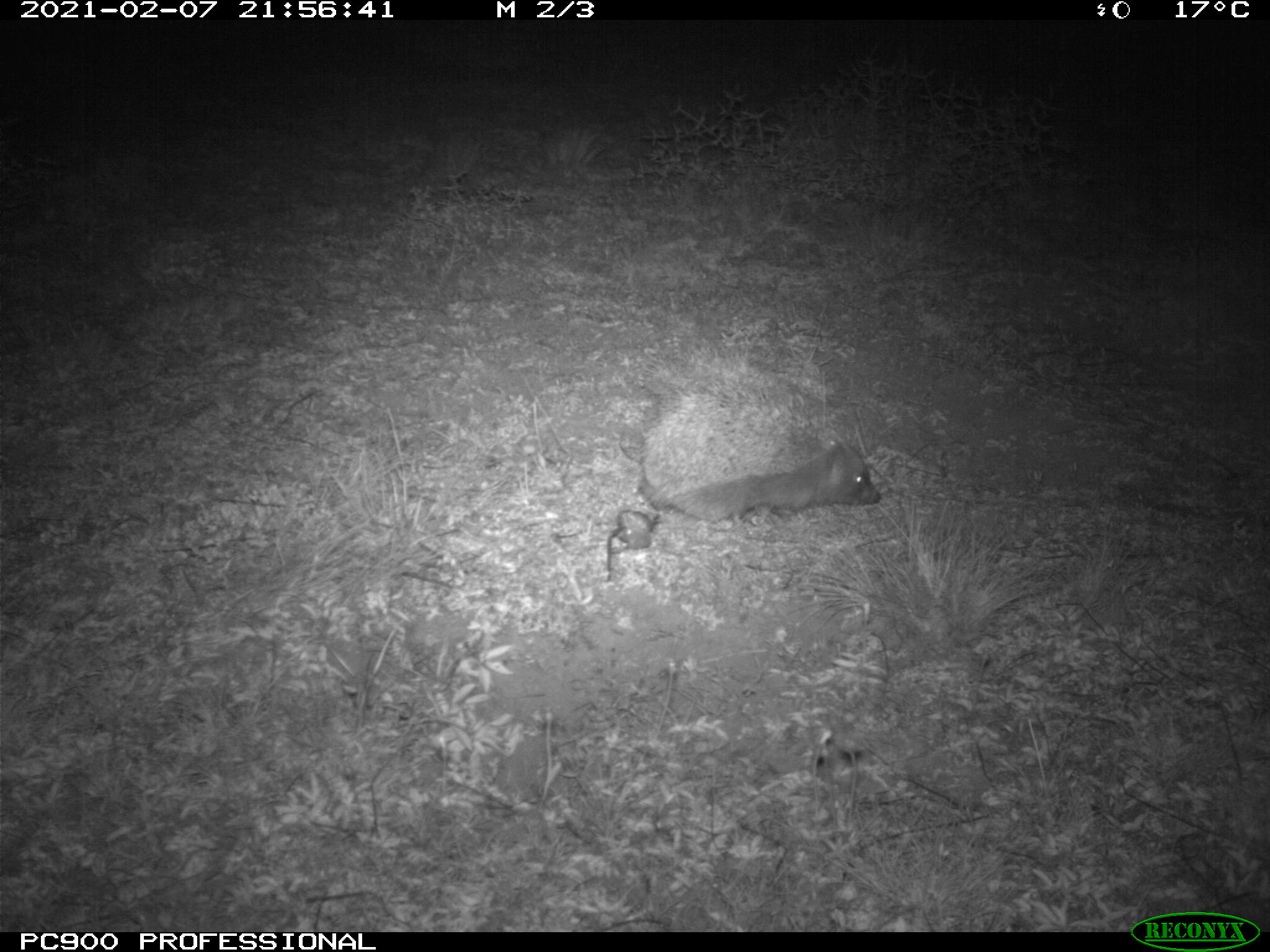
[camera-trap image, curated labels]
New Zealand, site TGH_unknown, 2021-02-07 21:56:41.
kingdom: Animalia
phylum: Chordata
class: Mammalia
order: Eulipotyphla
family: Erinaceidae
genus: Erinaceus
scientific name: Erinaceus europaeus europaeus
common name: european hedgehog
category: hedgehog